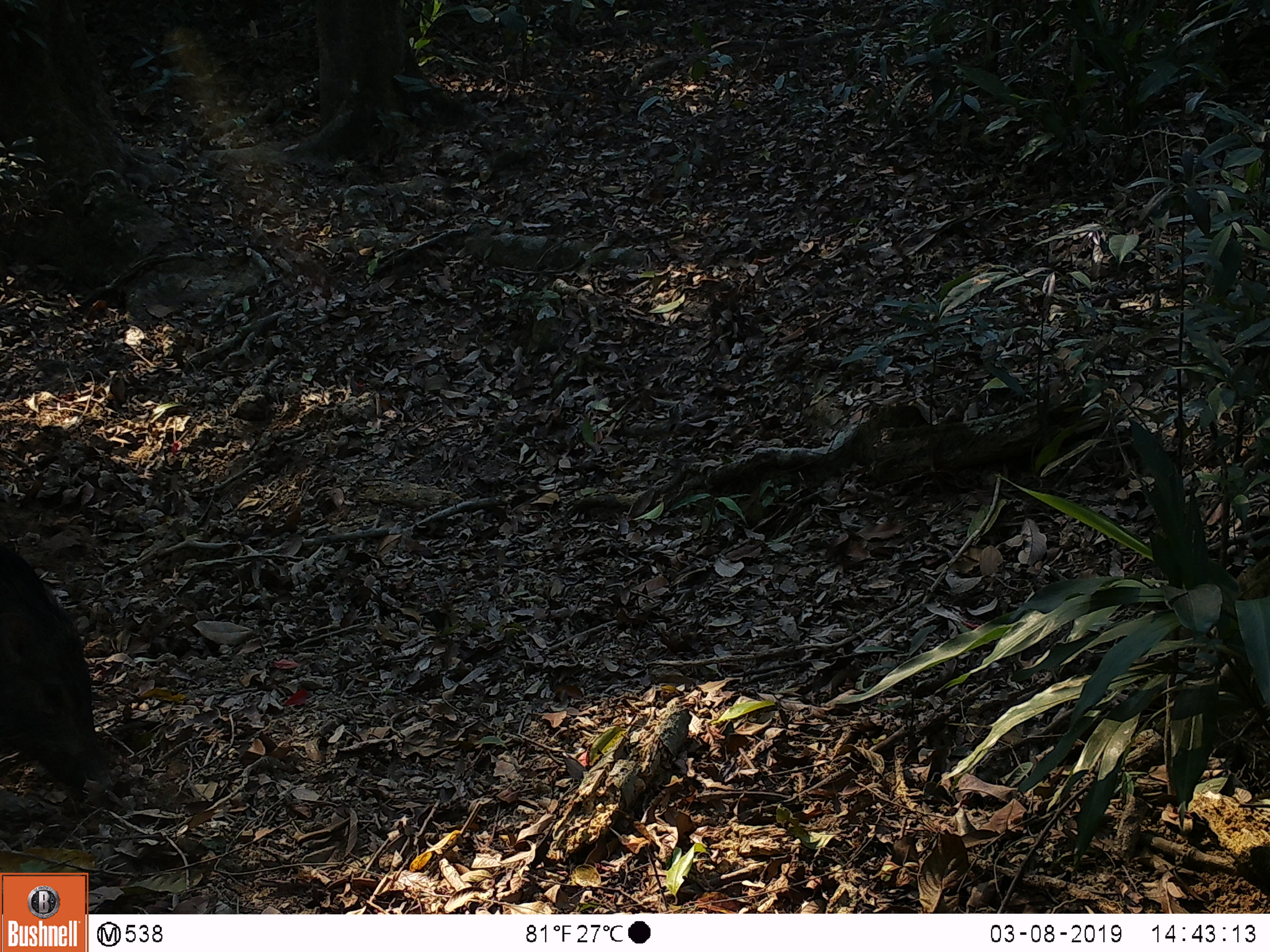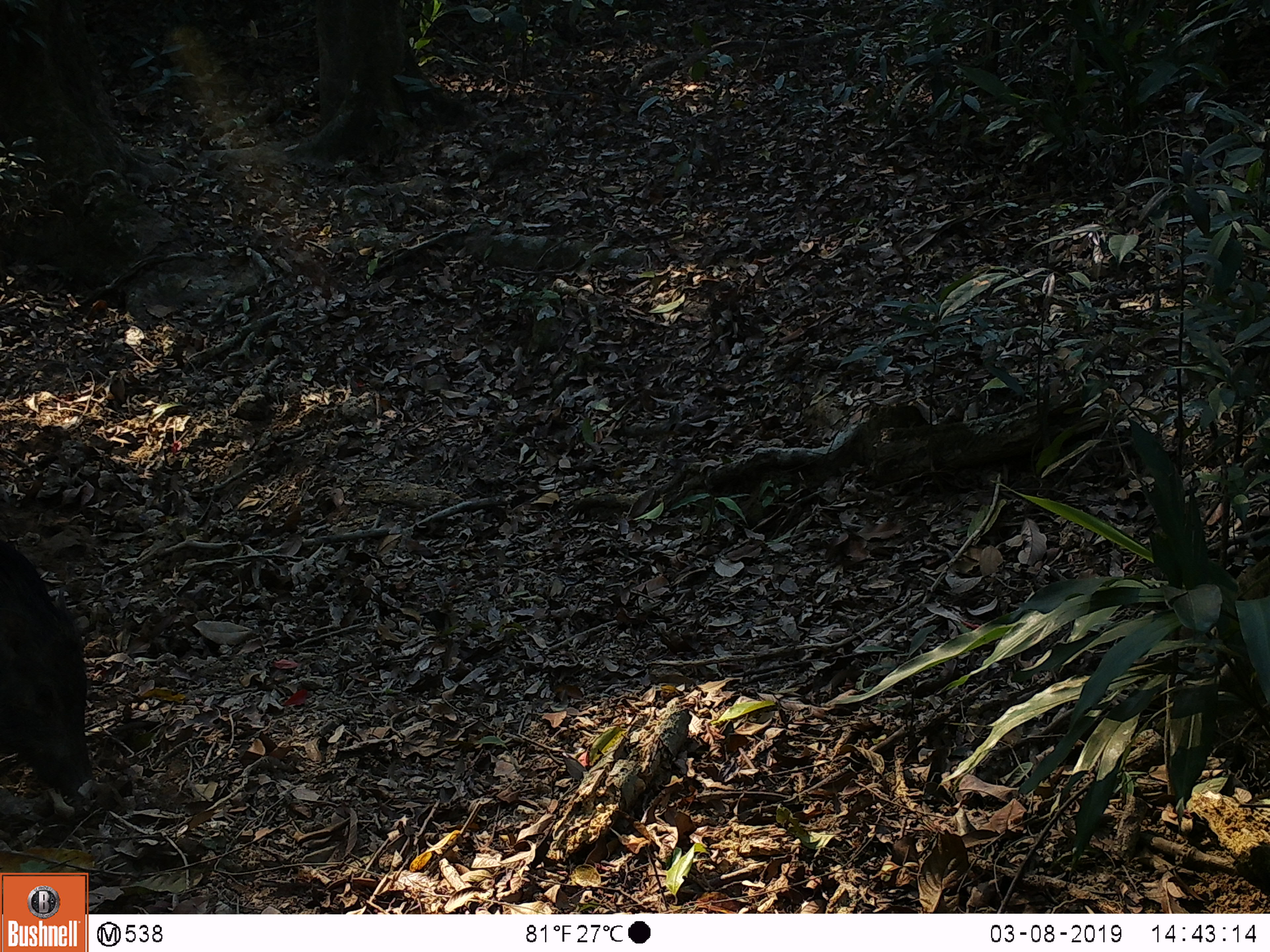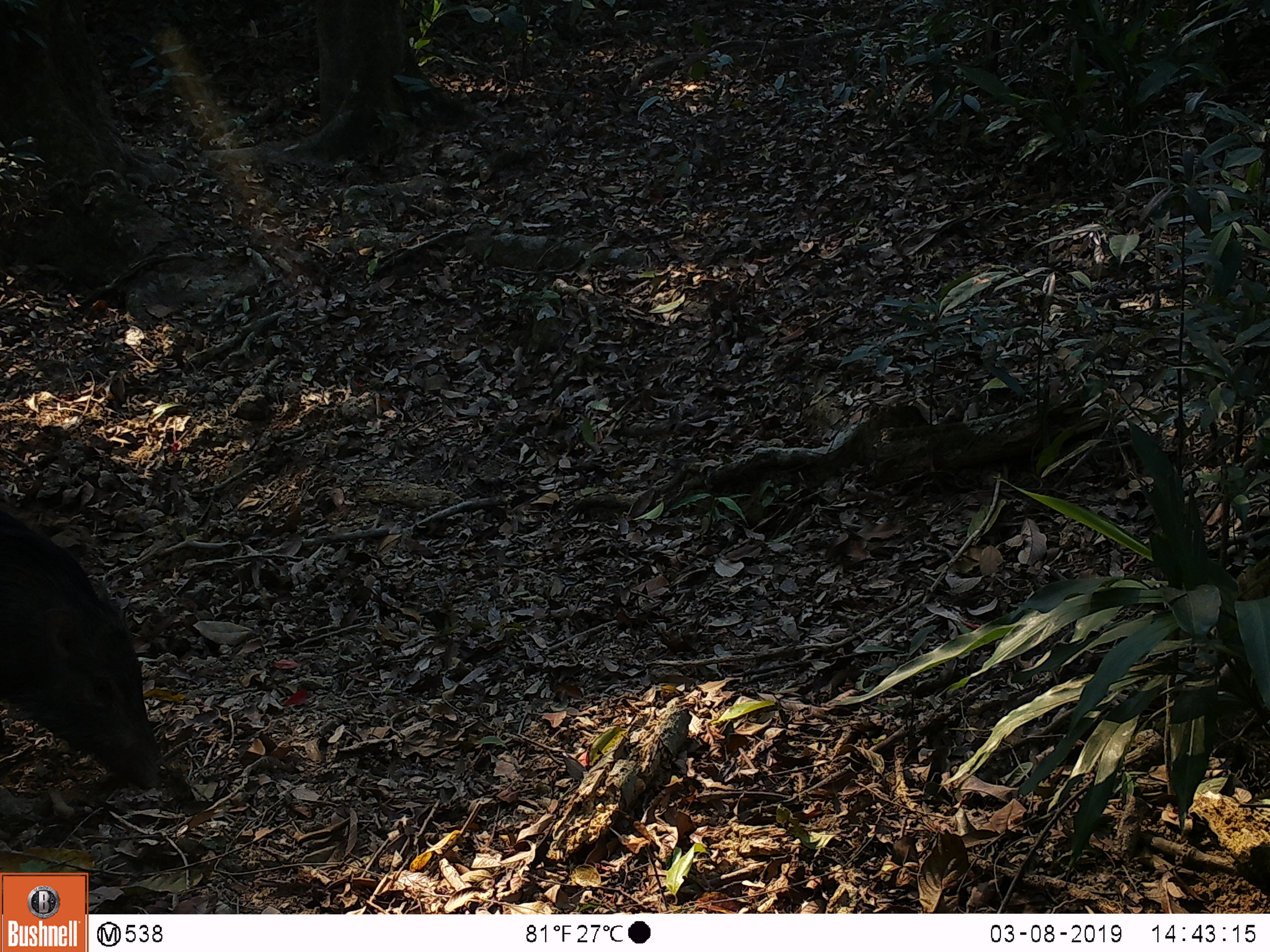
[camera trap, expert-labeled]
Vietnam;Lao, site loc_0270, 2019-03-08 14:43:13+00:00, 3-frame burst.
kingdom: Animalia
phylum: Chordata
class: Mammalia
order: Artiodactyla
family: Suidae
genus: Sus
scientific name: Sus scrofa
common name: eurasian wild pig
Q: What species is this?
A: Eurasian wild pig (Sus scrofa).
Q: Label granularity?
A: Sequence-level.